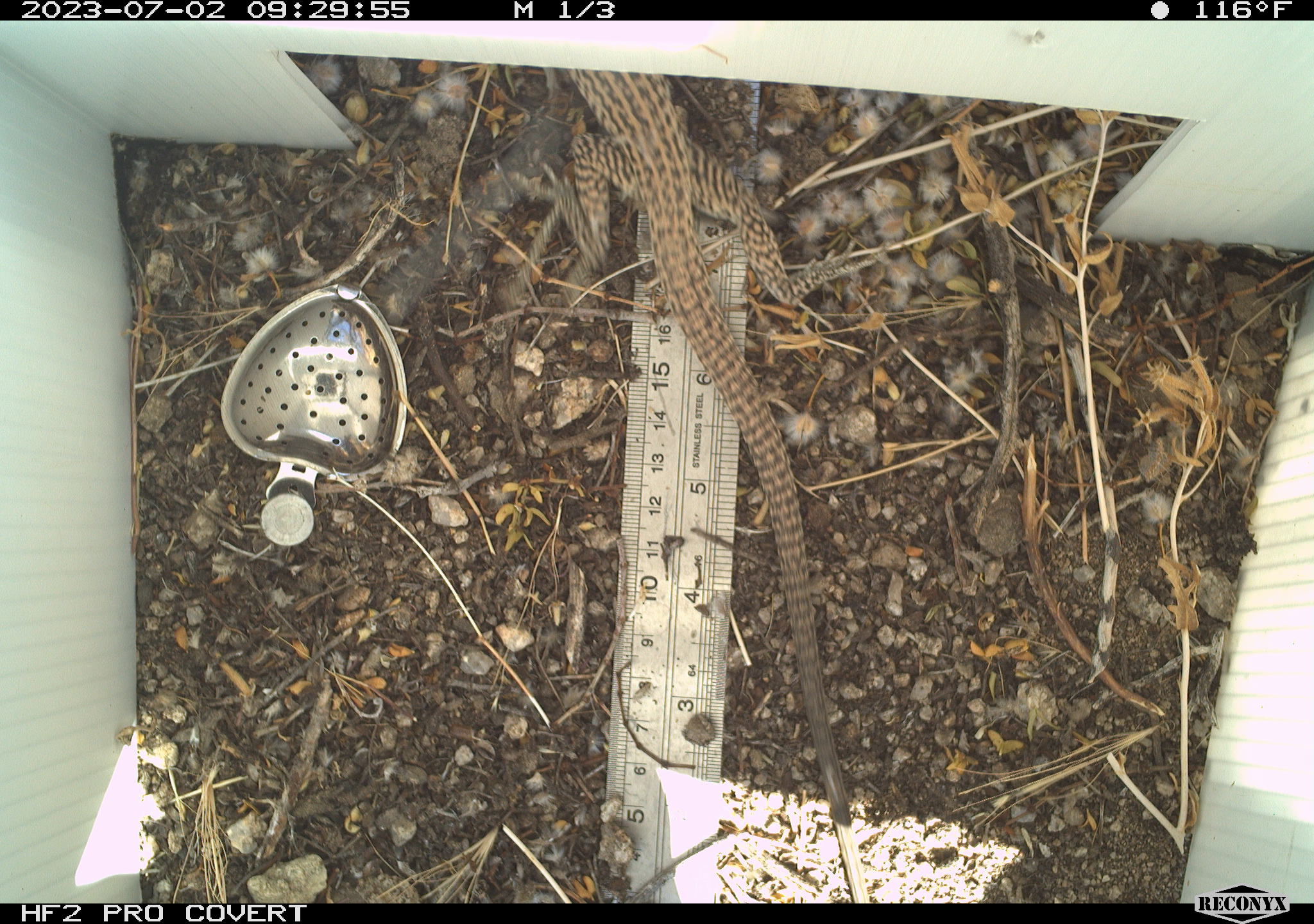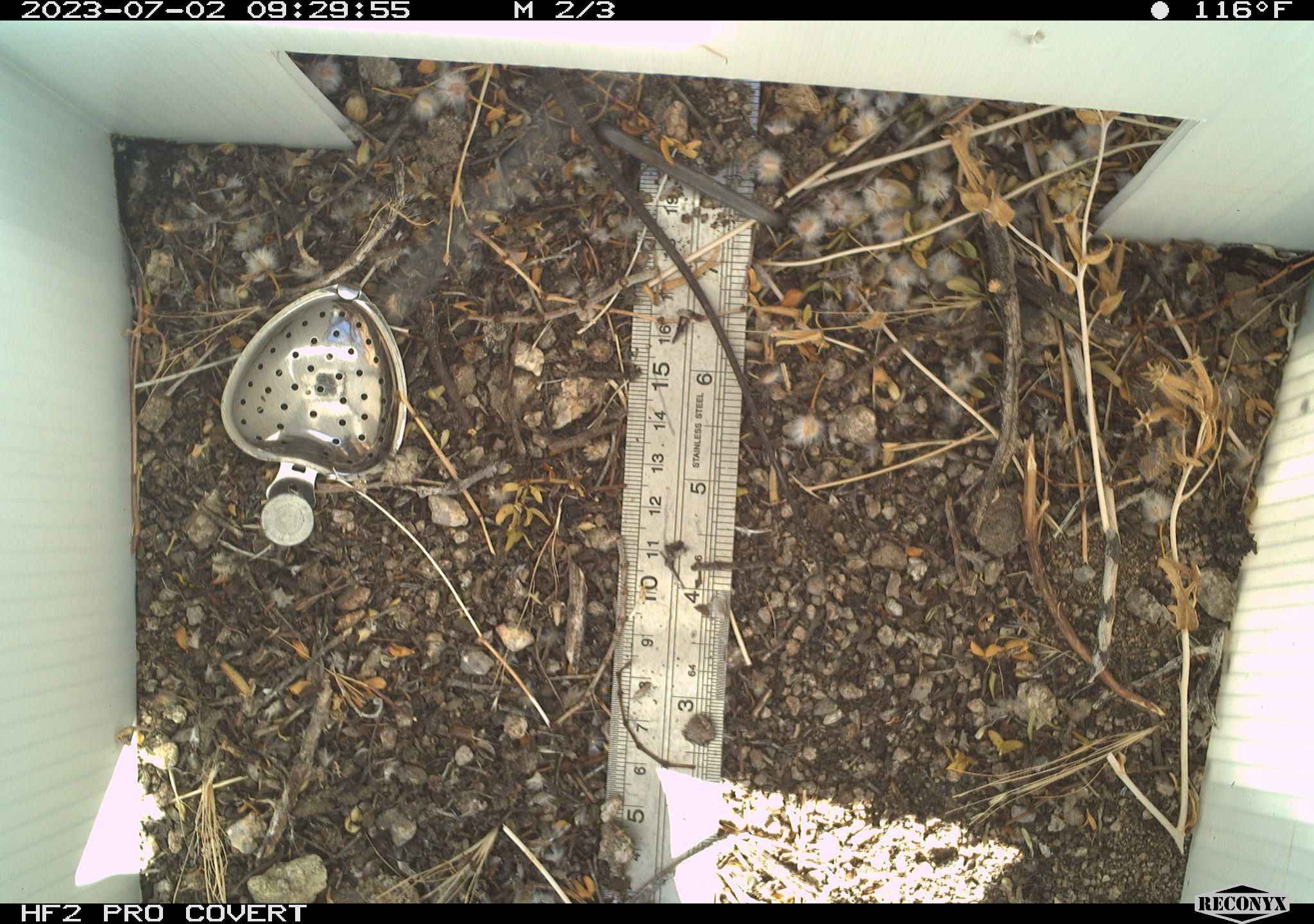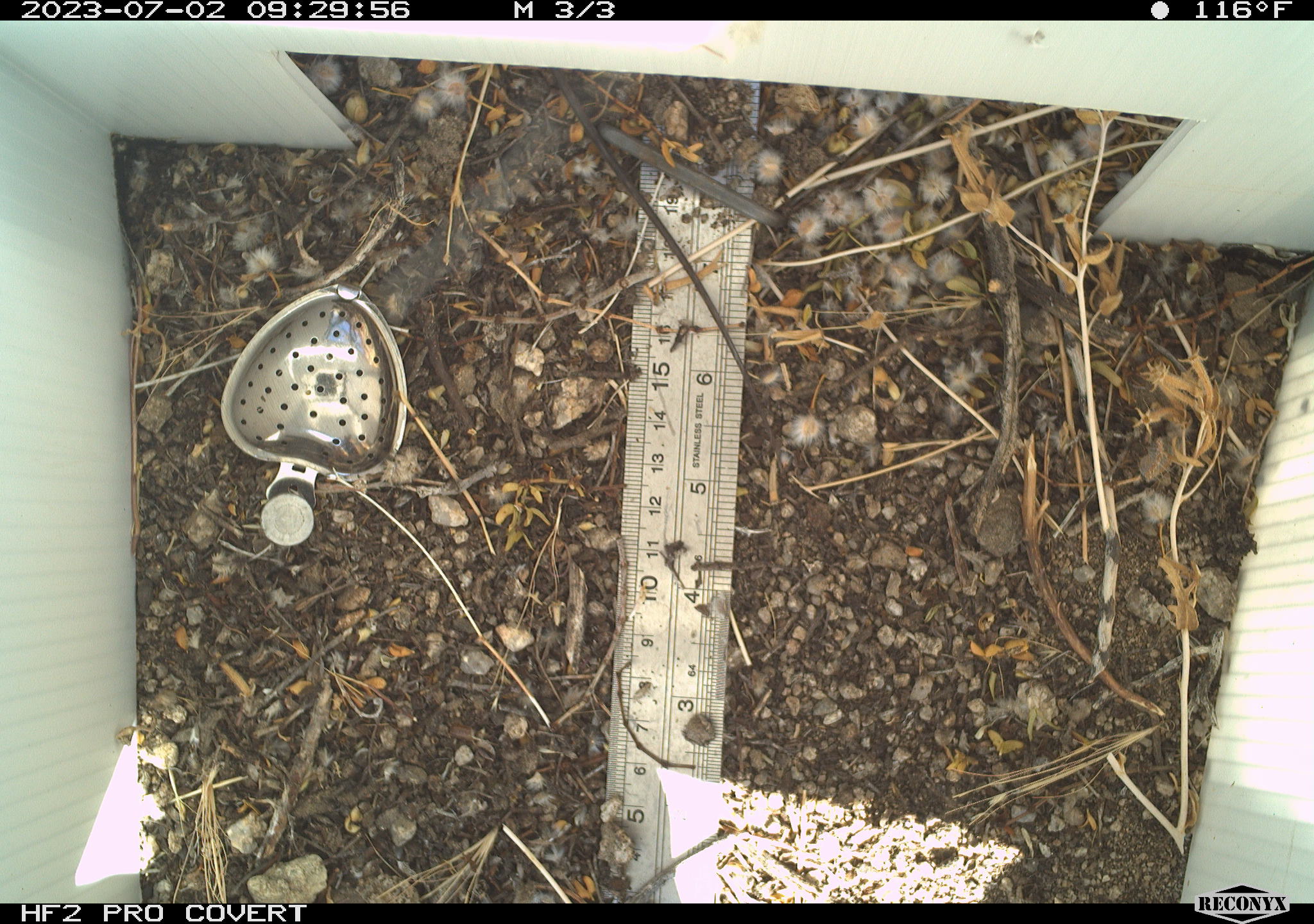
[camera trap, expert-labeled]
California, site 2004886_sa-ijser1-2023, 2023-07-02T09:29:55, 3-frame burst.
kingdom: Animalia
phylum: Chordata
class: Reptilia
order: Squamata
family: Teiidae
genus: Aspidoscelis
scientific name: Aspidoscelis tigris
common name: western whiptail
Western whiptail (Aspidoscelis tigris).